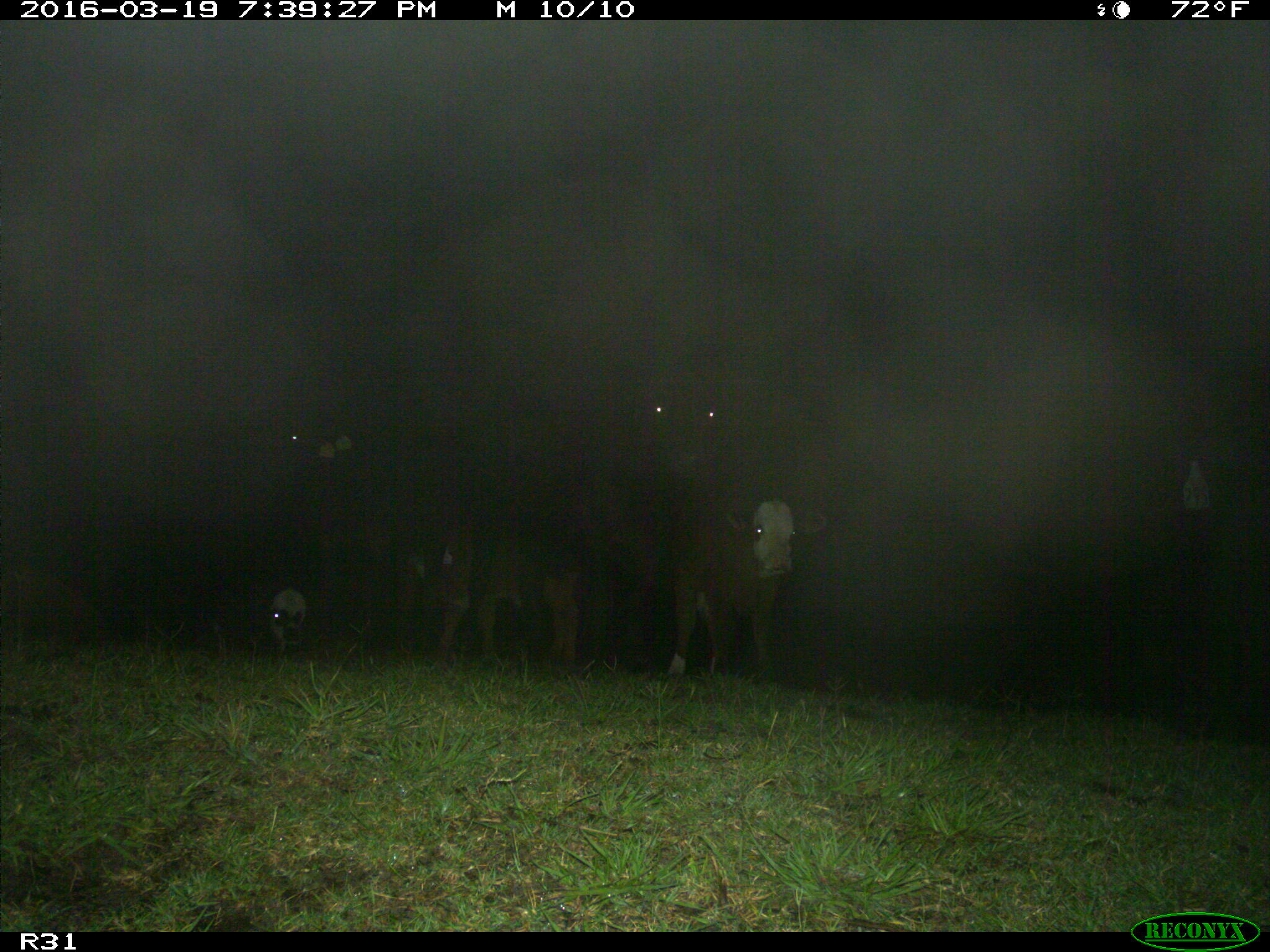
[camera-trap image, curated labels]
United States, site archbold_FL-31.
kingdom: Animalia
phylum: Chordata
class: Mammalia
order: Artiodactyla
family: Bovidae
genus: Bos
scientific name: Bos taurus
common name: domestic cow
Bos taurus (domestic cow).